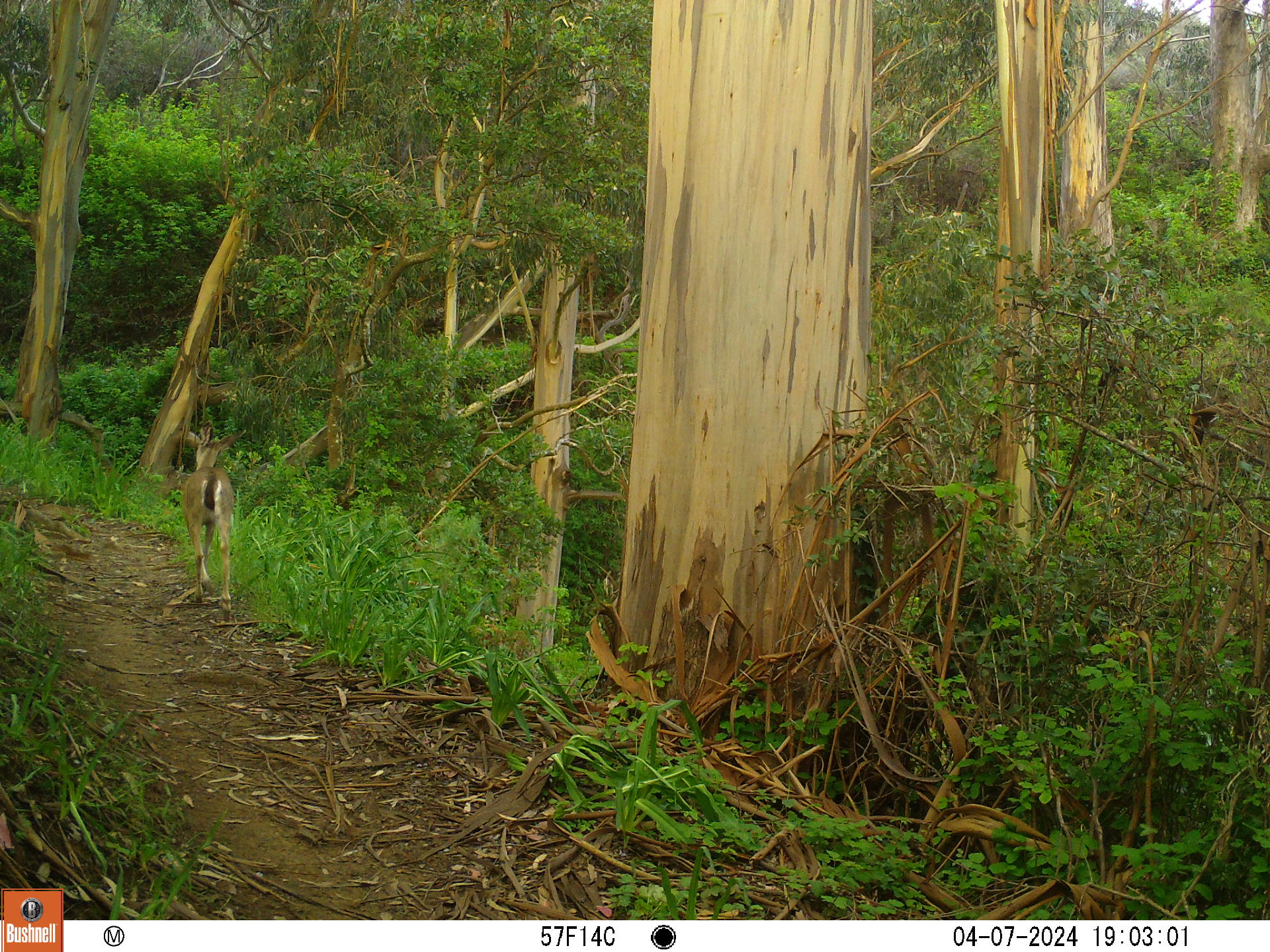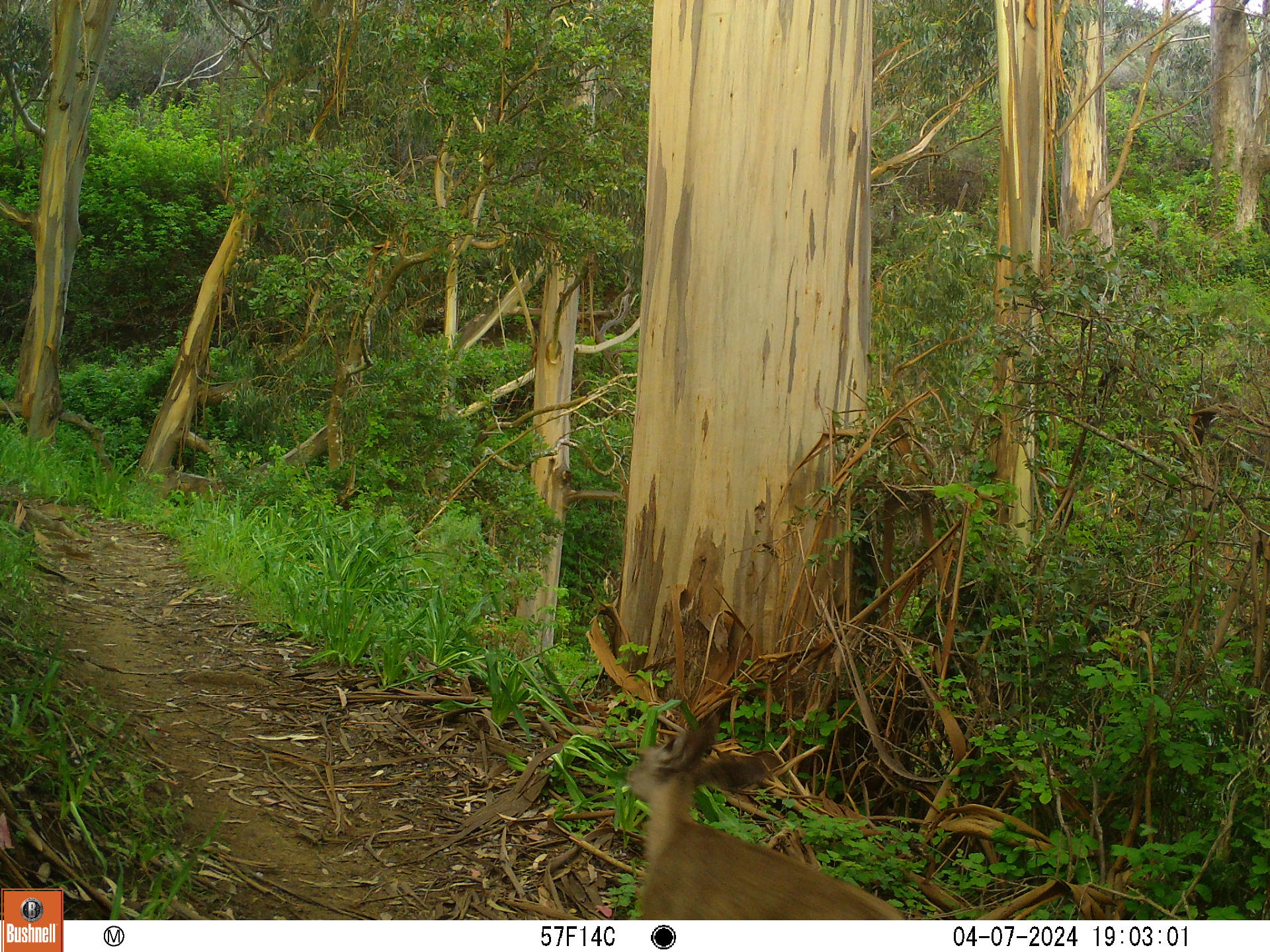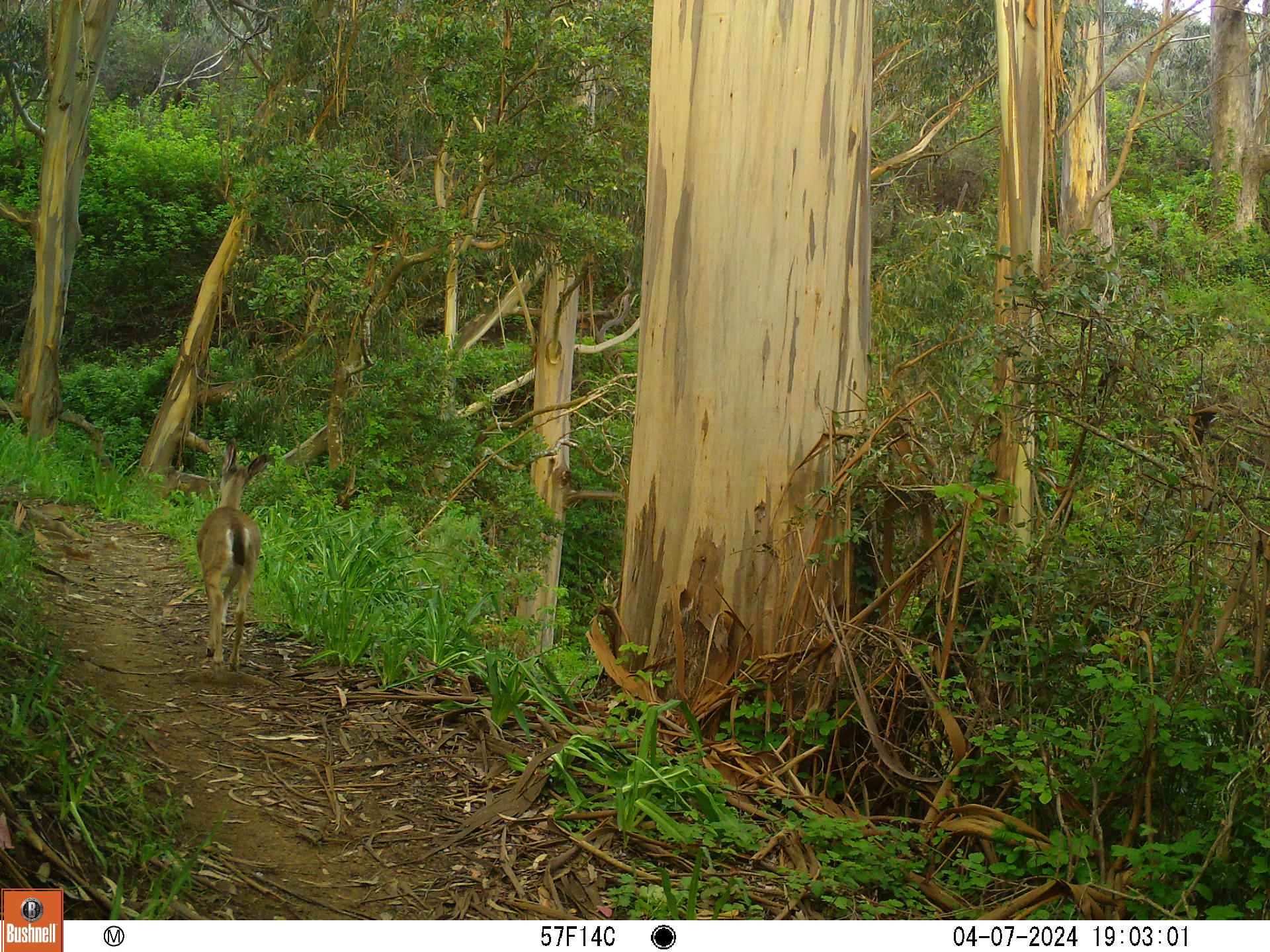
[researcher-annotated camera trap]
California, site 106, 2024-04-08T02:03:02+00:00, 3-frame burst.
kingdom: Animalia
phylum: Chordata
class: Mammalia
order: Artiodactyla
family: Cervidae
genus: Odocoileus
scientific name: Odocoileus hemionus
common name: mule deer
Mule deer (Odocoileus hemionus).